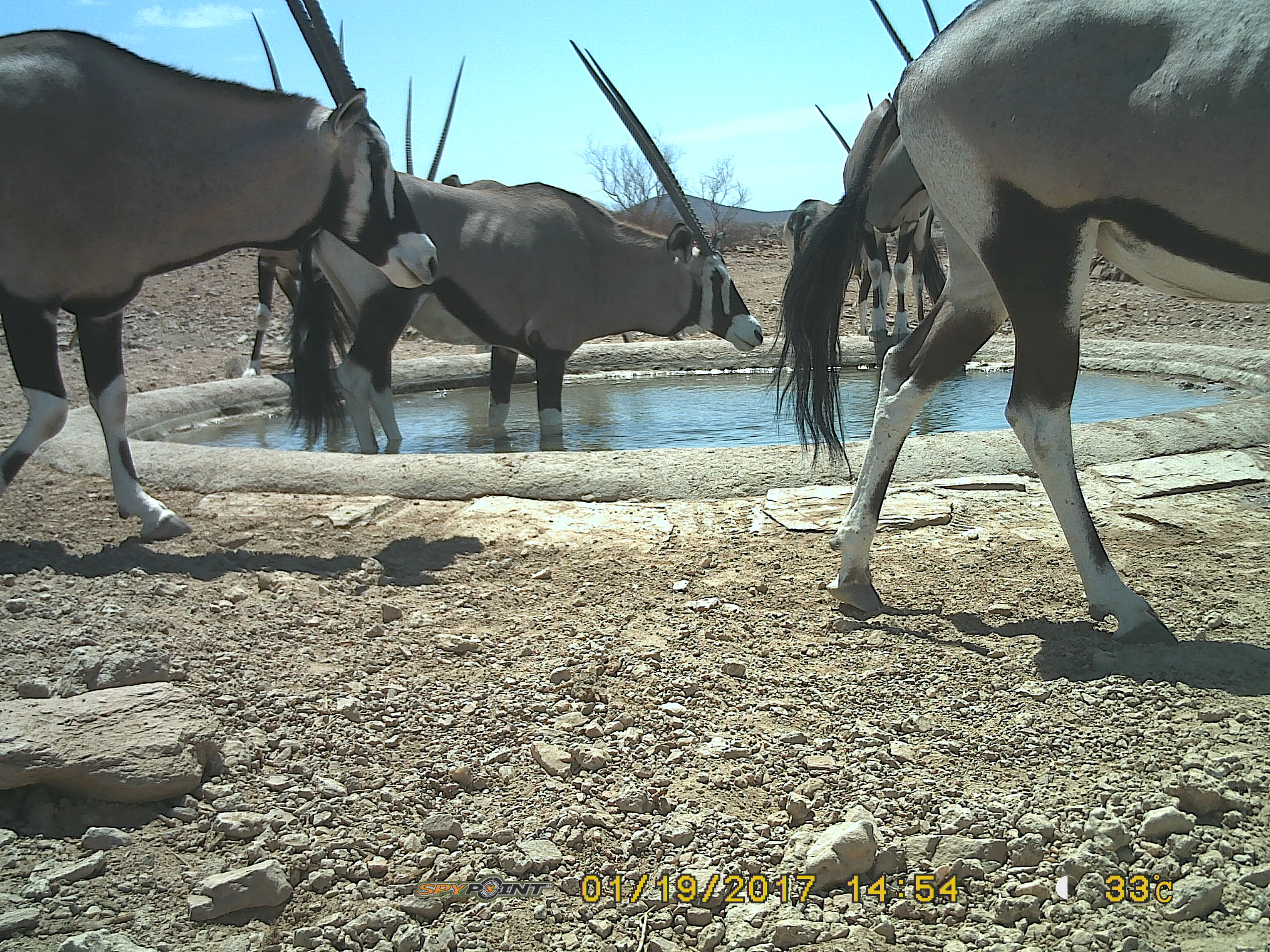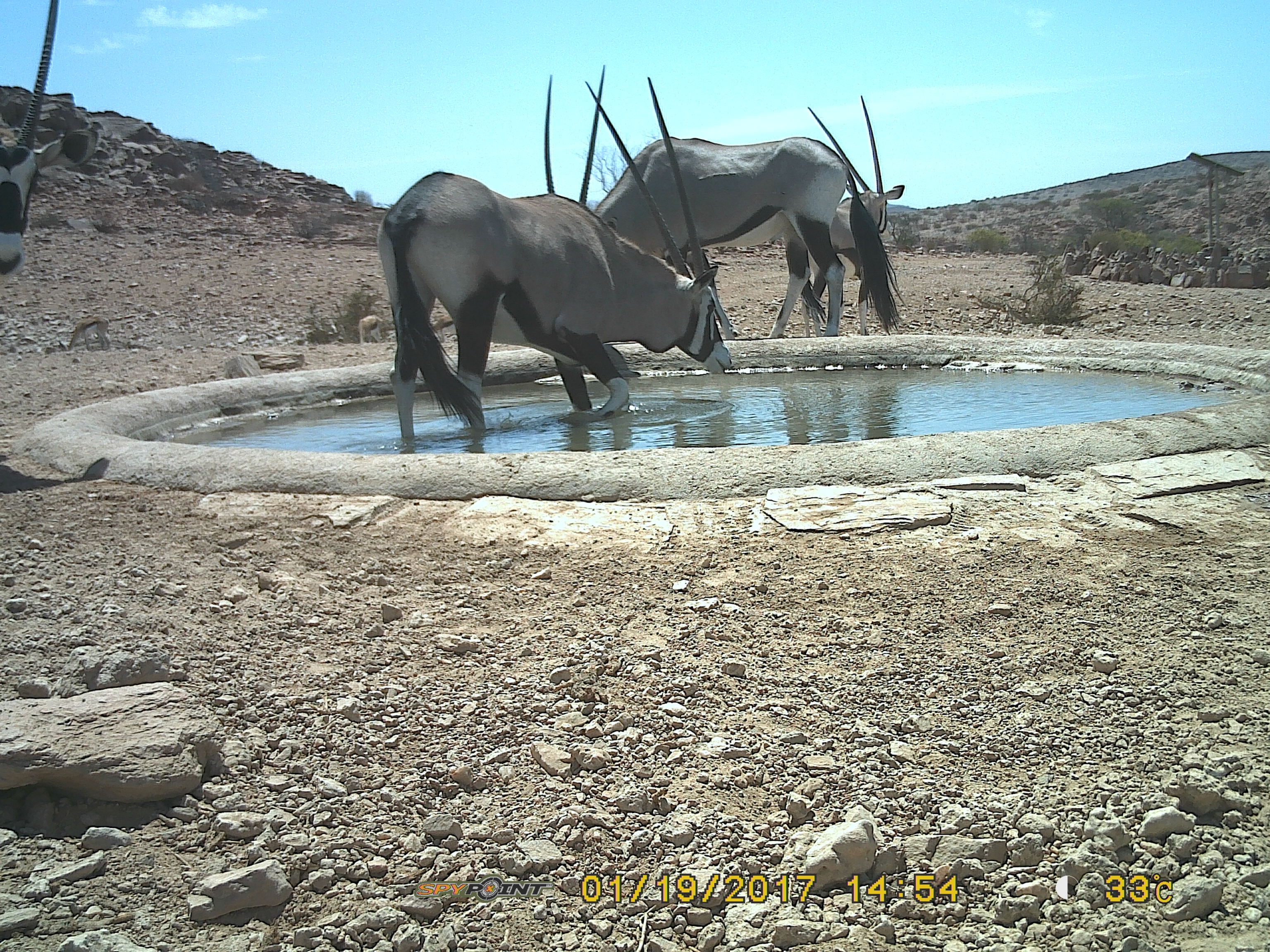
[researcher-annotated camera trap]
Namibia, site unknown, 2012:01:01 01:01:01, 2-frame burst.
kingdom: Animalia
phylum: Chordata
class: Mammalia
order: Artiodactyla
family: Bovidae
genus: Oryx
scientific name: Oryx gazella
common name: gemsbok